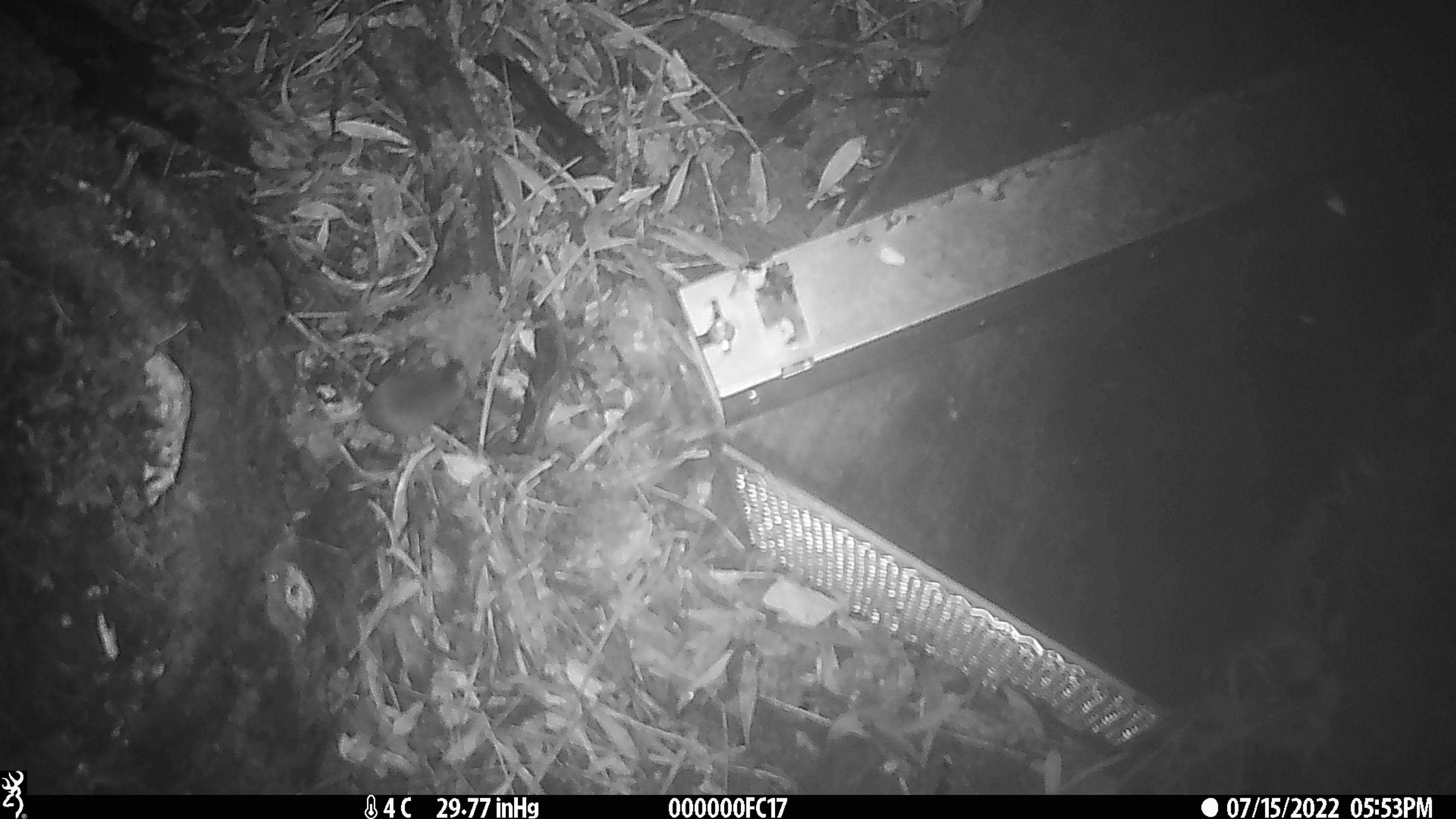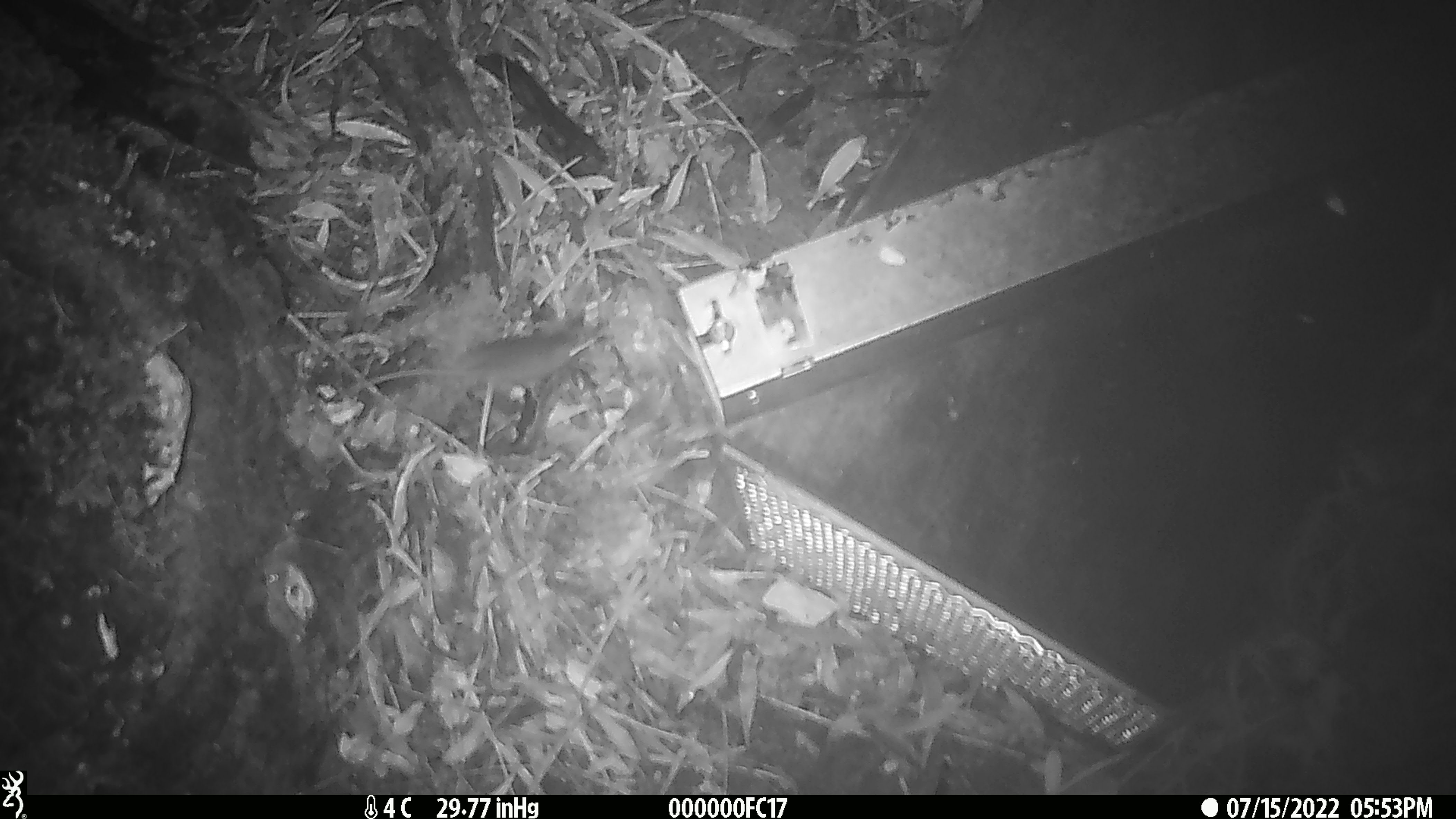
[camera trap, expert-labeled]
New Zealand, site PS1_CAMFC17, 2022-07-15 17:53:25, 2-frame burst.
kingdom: Animalia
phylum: Chordata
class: Mammalia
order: Rodentia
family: Muridae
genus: Mus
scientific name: Mus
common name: mouse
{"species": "mouse (Mus)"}